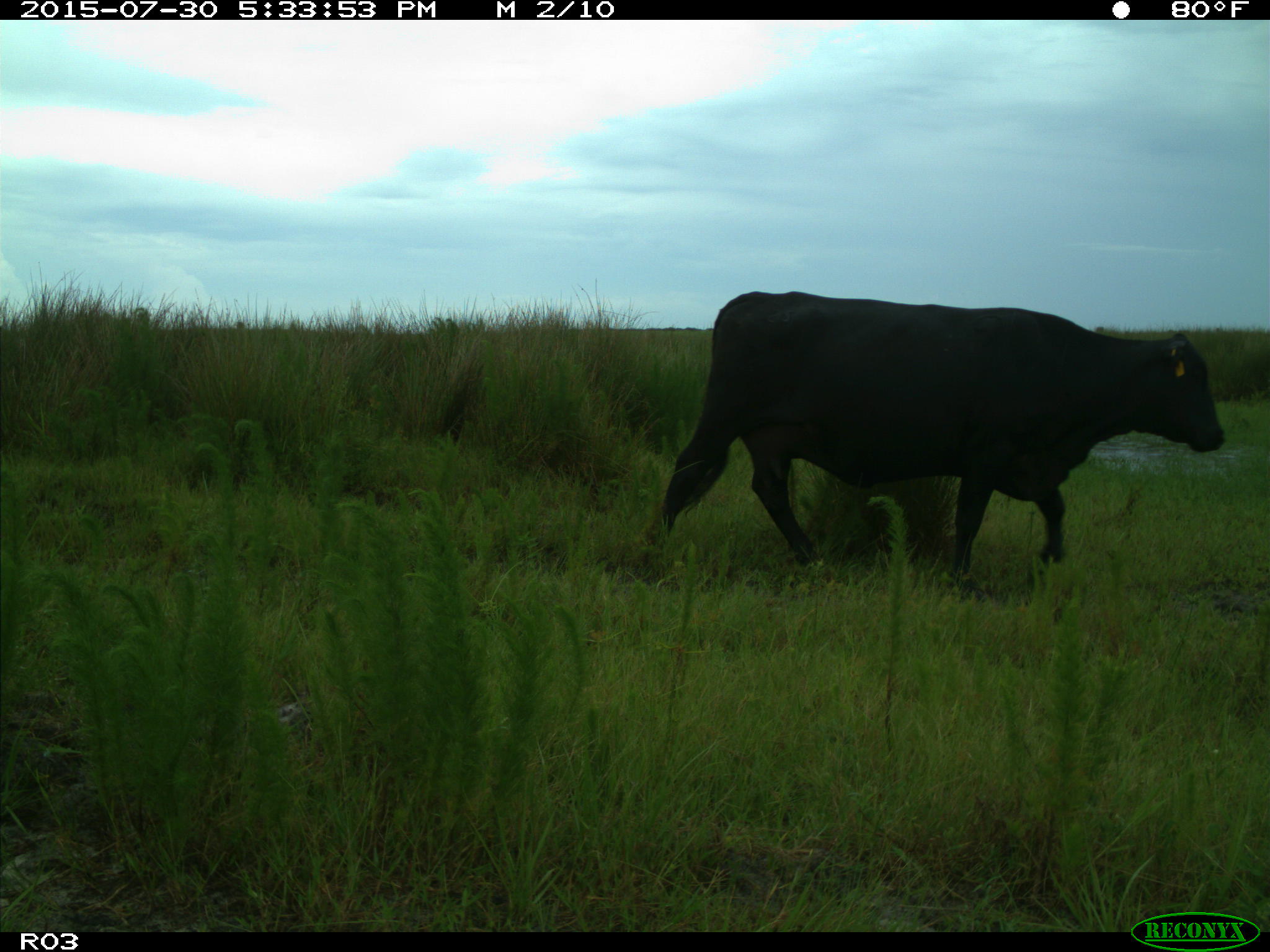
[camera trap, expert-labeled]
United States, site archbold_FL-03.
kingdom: Animalia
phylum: Chordata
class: Mammalia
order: Artiodactyla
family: Bovidae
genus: Bos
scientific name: Bos taurus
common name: domestic cow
Bos taurus (domestic cow).